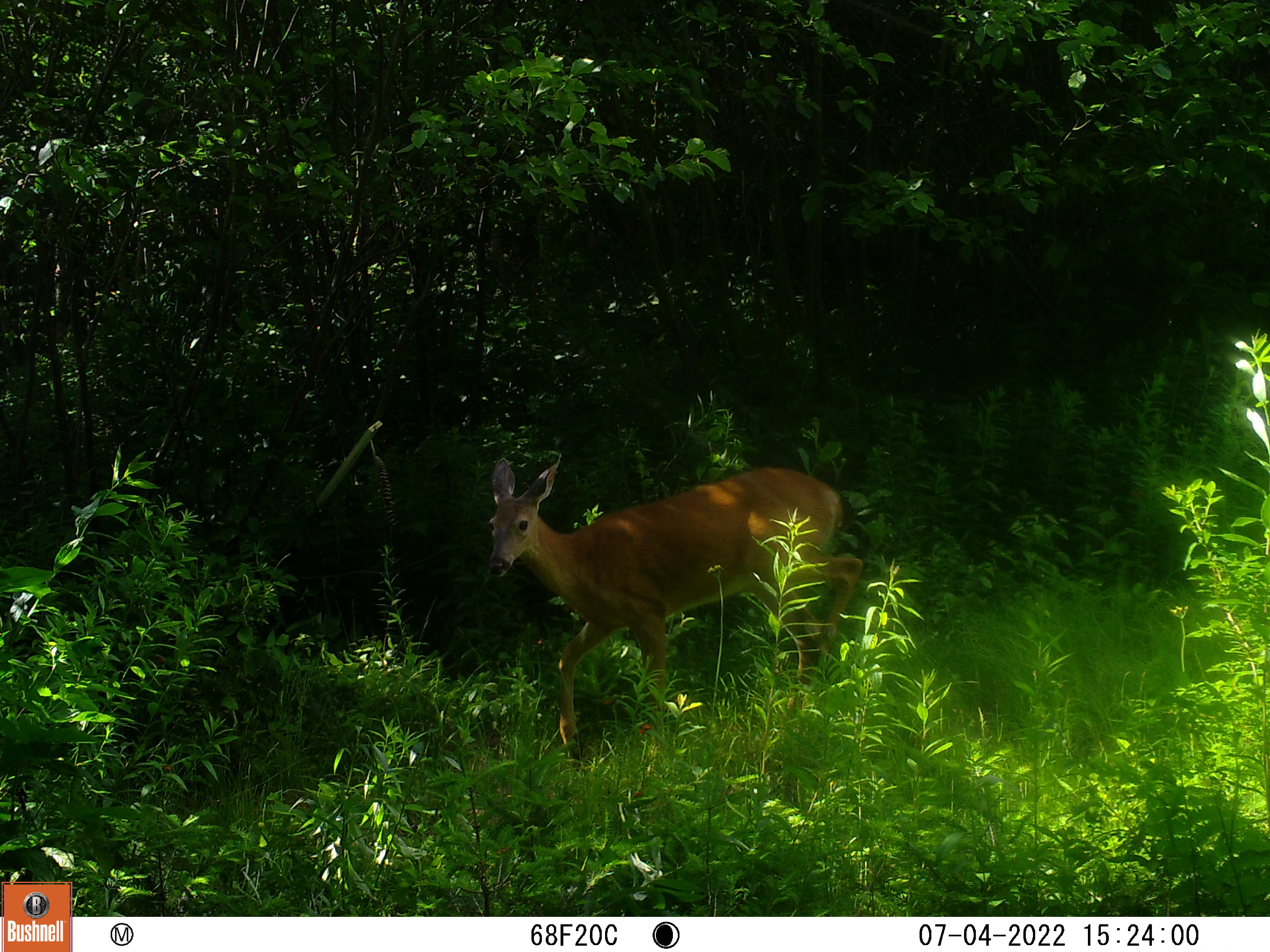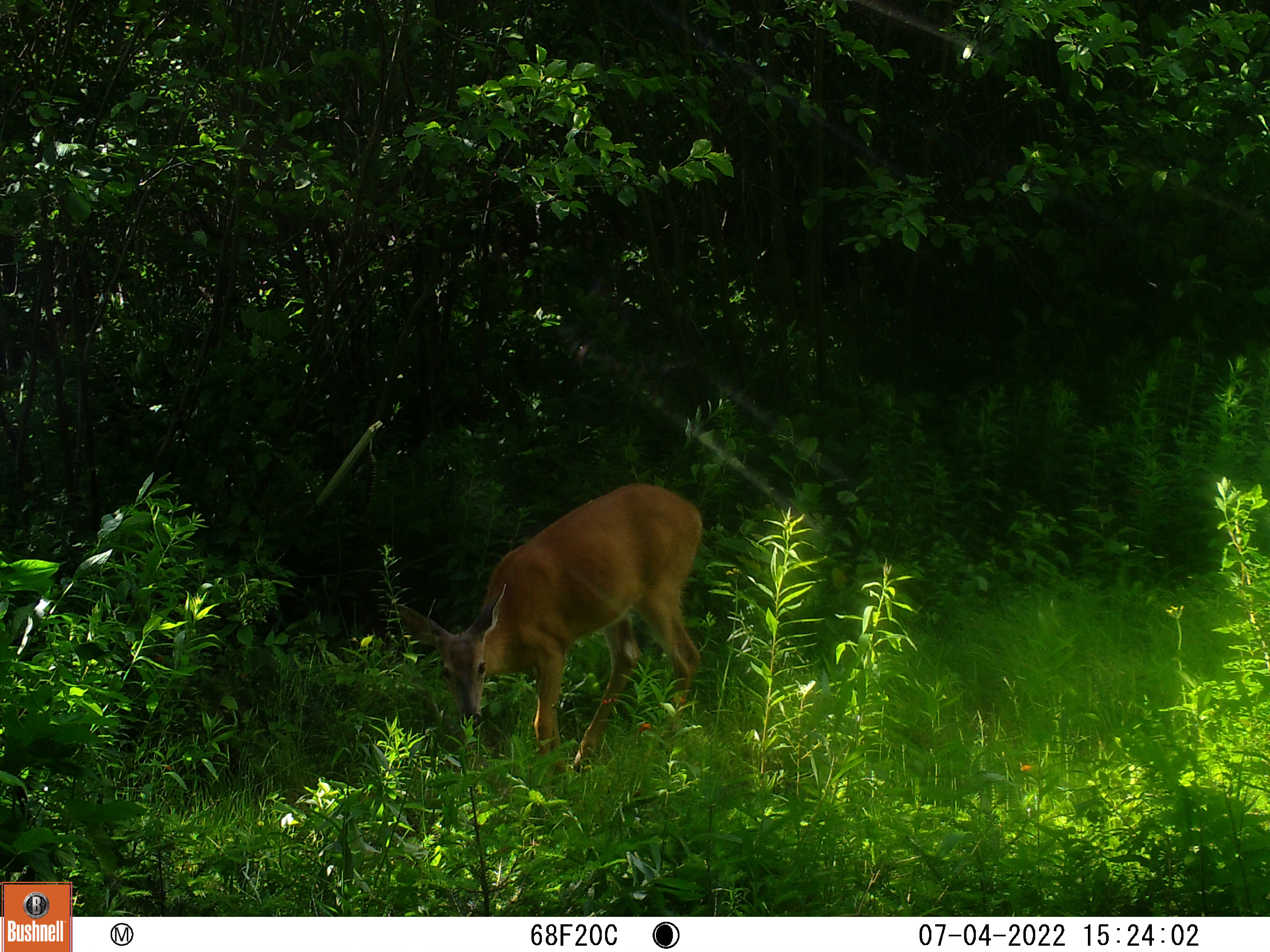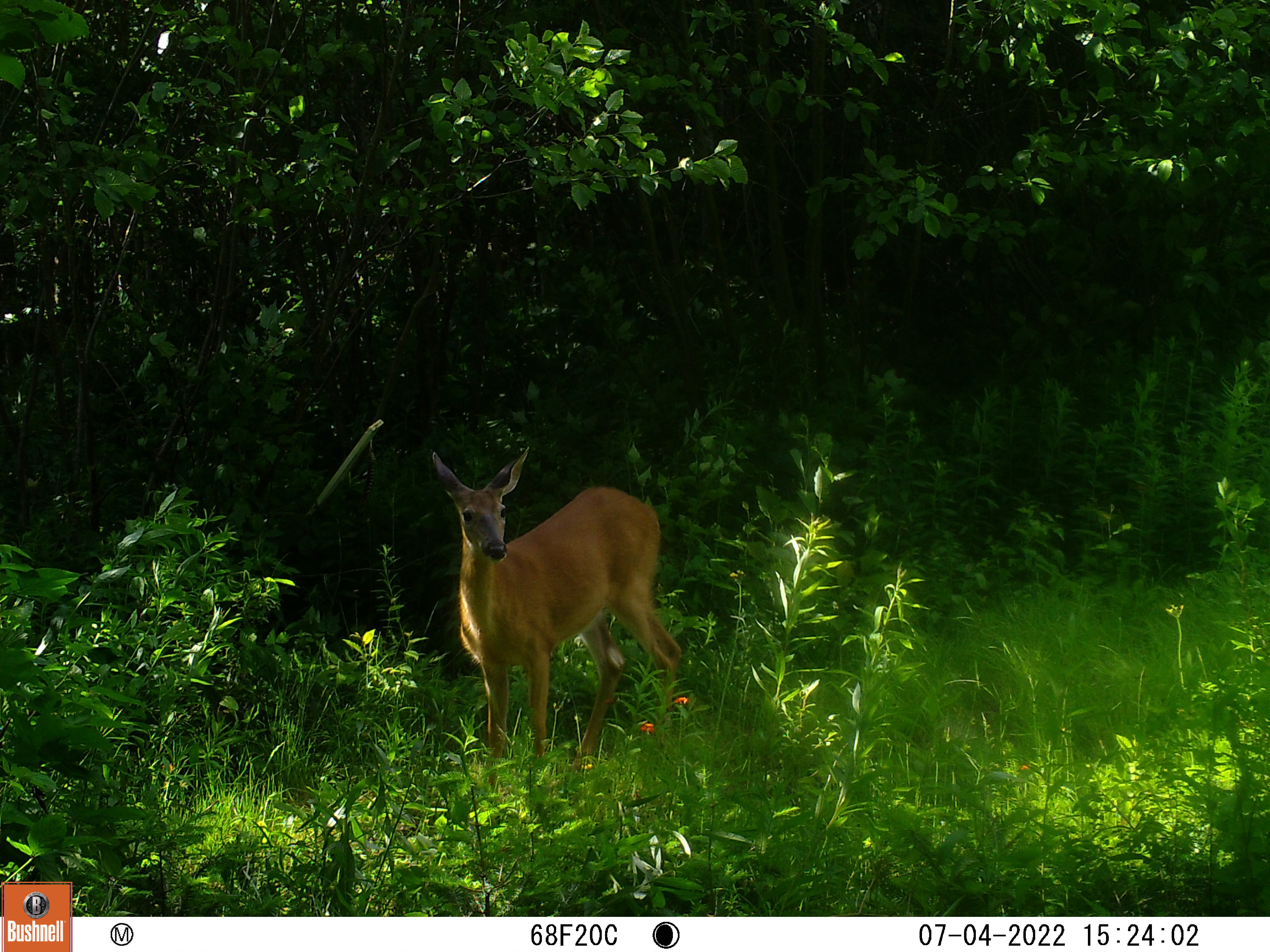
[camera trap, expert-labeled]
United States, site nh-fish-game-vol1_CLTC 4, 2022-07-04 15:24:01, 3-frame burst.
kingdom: Animalia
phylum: Chordata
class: Mammalia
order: Artiodactyla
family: Cervidae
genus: Odocoileus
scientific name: Odocoileus virginianus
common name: white-tailed deer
White-tailed deer (Odocoileus virginianus).